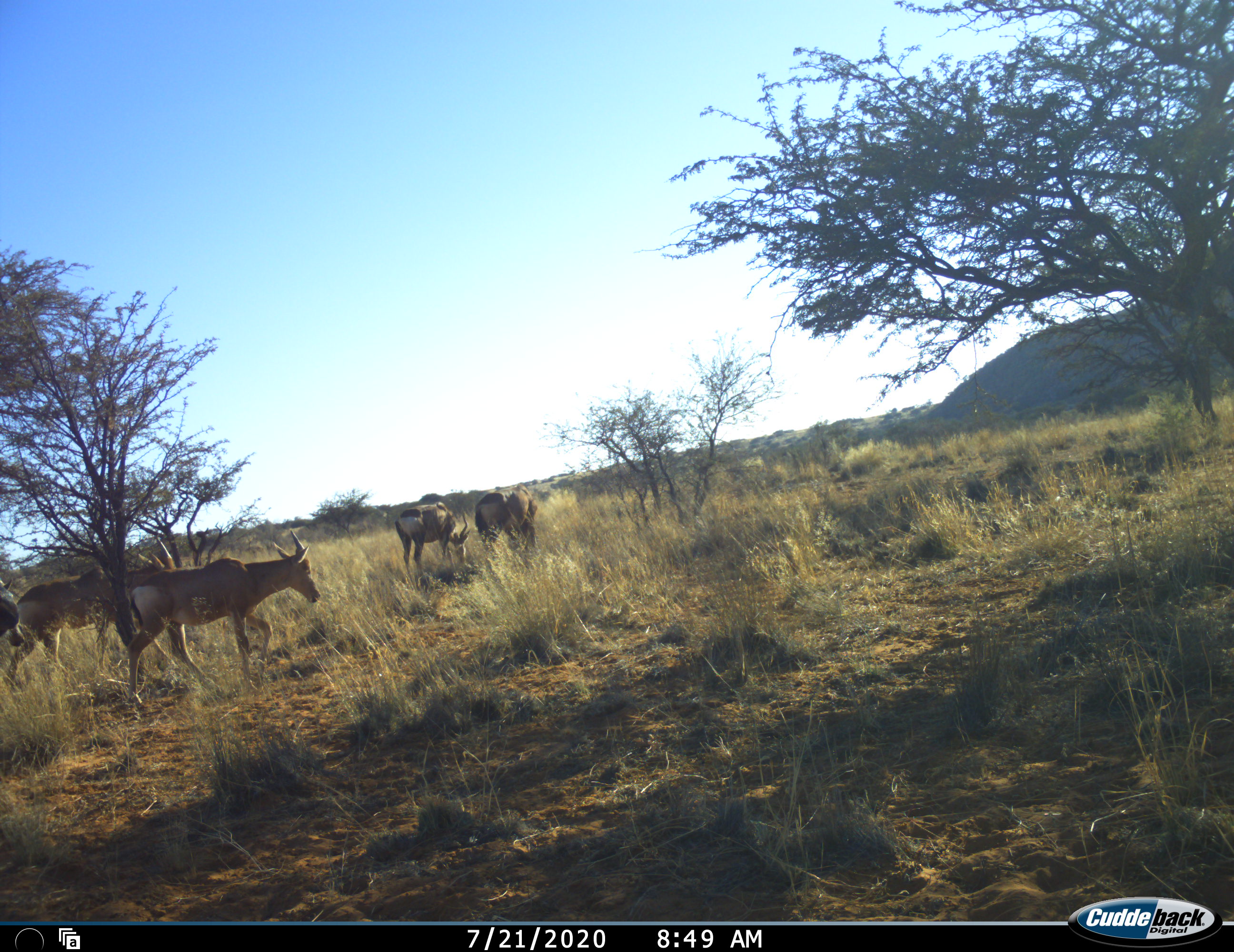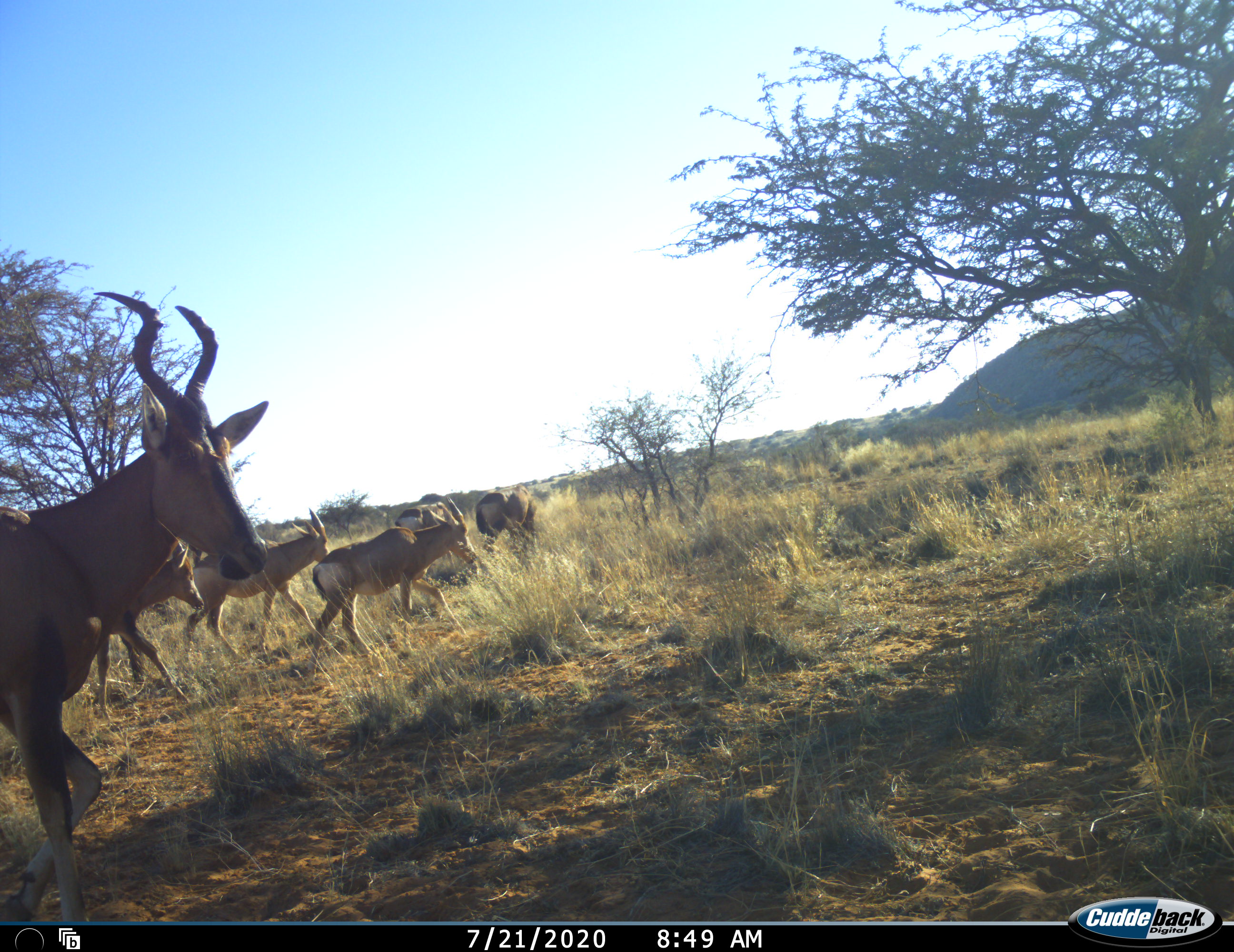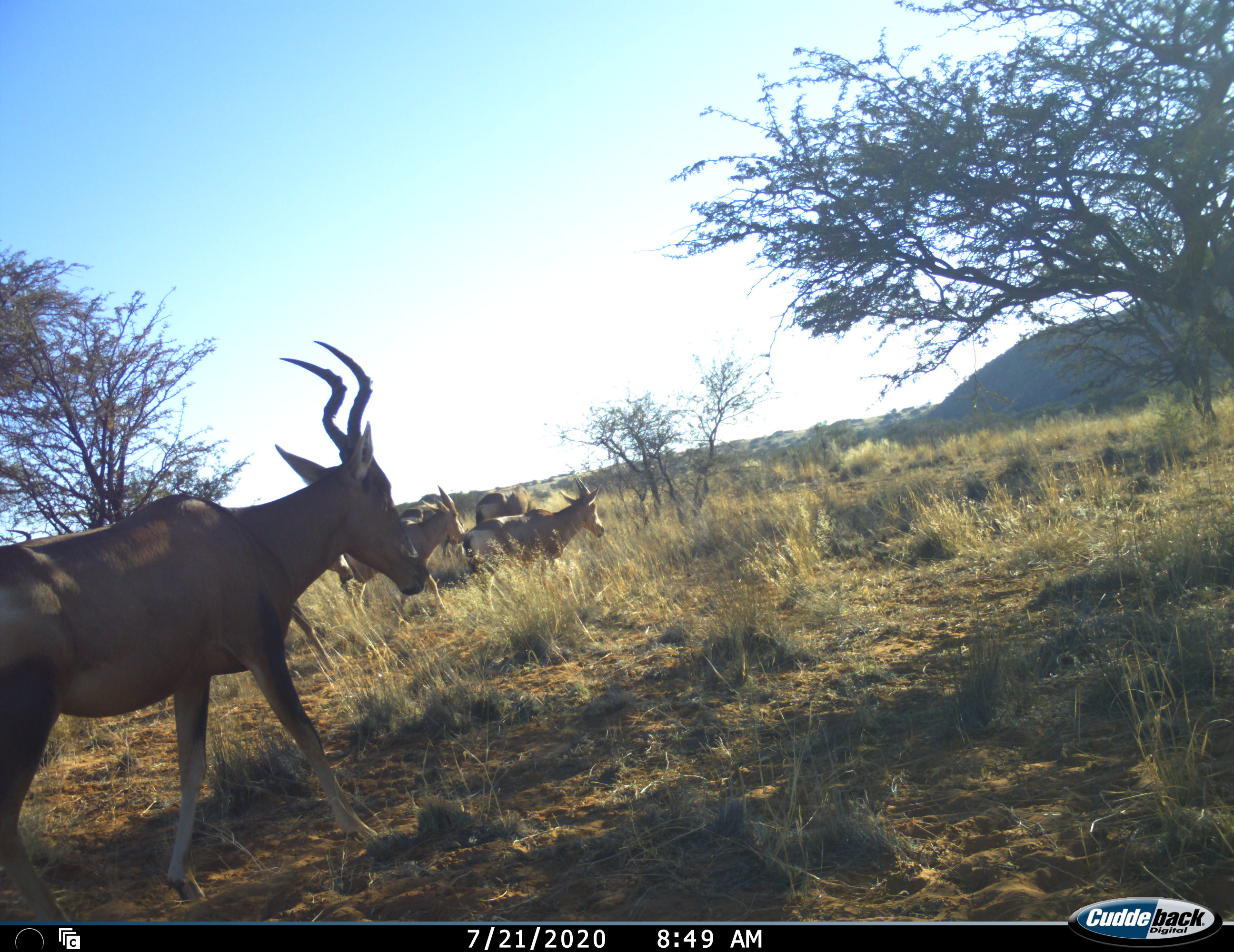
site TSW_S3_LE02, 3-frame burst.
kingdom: Animalia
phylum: Chordata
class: Mammalia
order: Artiodactyla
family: Bovidae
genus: Alcelaphus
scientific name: Alcelaphus buselaphus caama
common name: red hartebeest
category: hartebeestred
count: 6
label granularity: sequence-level